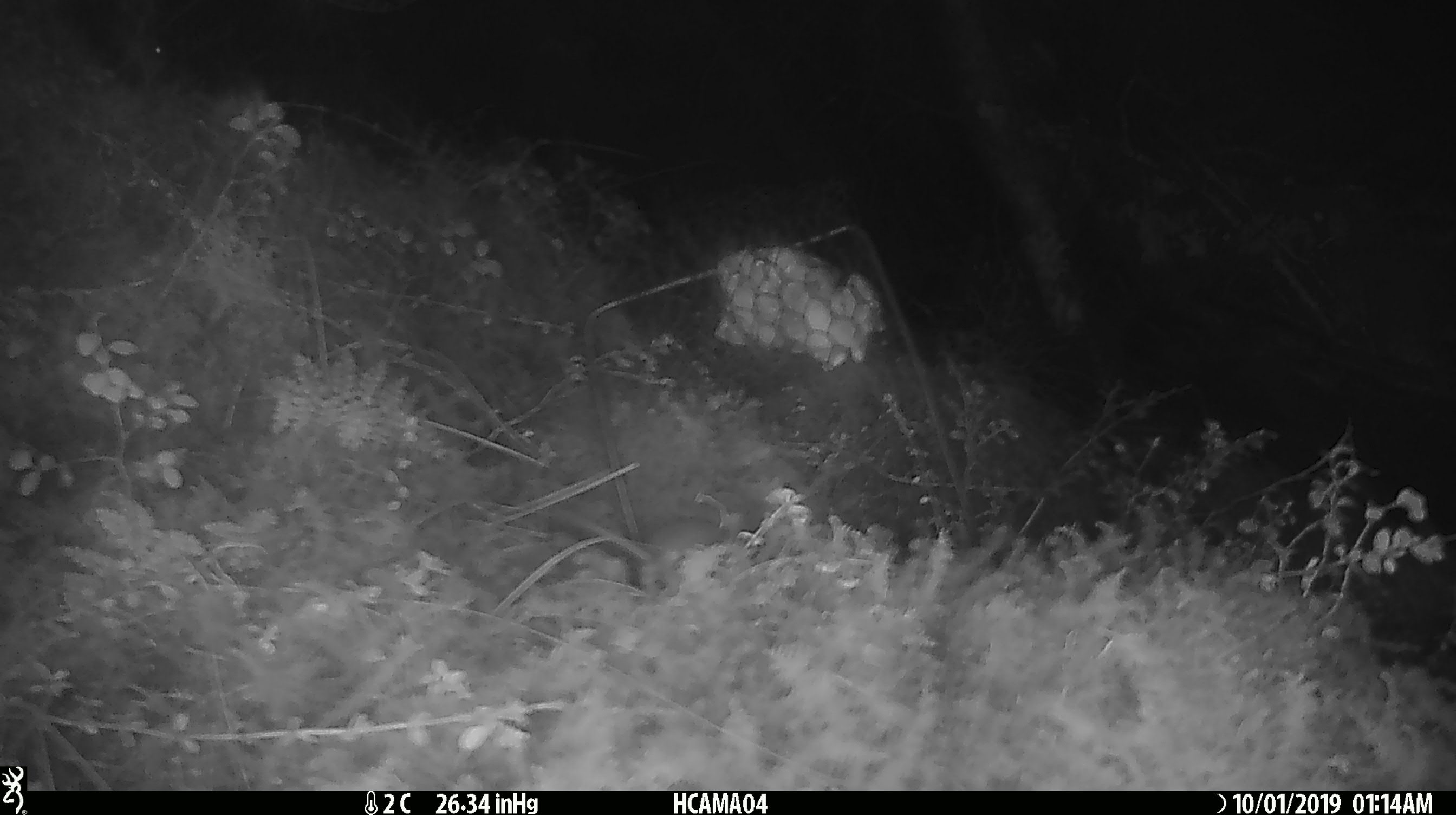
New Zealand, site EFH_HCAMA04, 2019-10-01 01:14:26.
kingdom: Animalia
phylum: Chordata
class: Mammalia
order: Rodentia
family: Muridae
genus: Mus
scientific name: Mus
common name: mouse